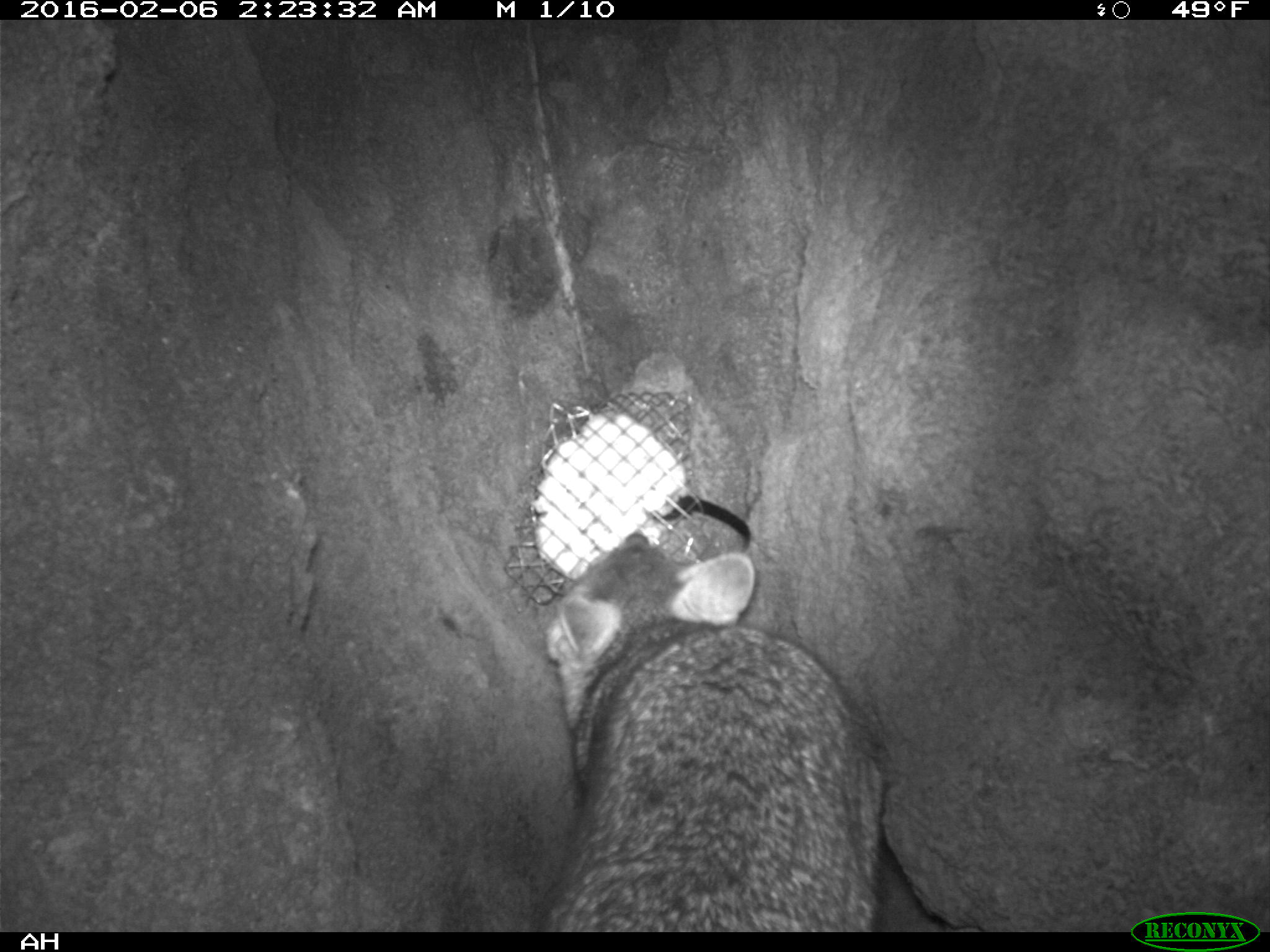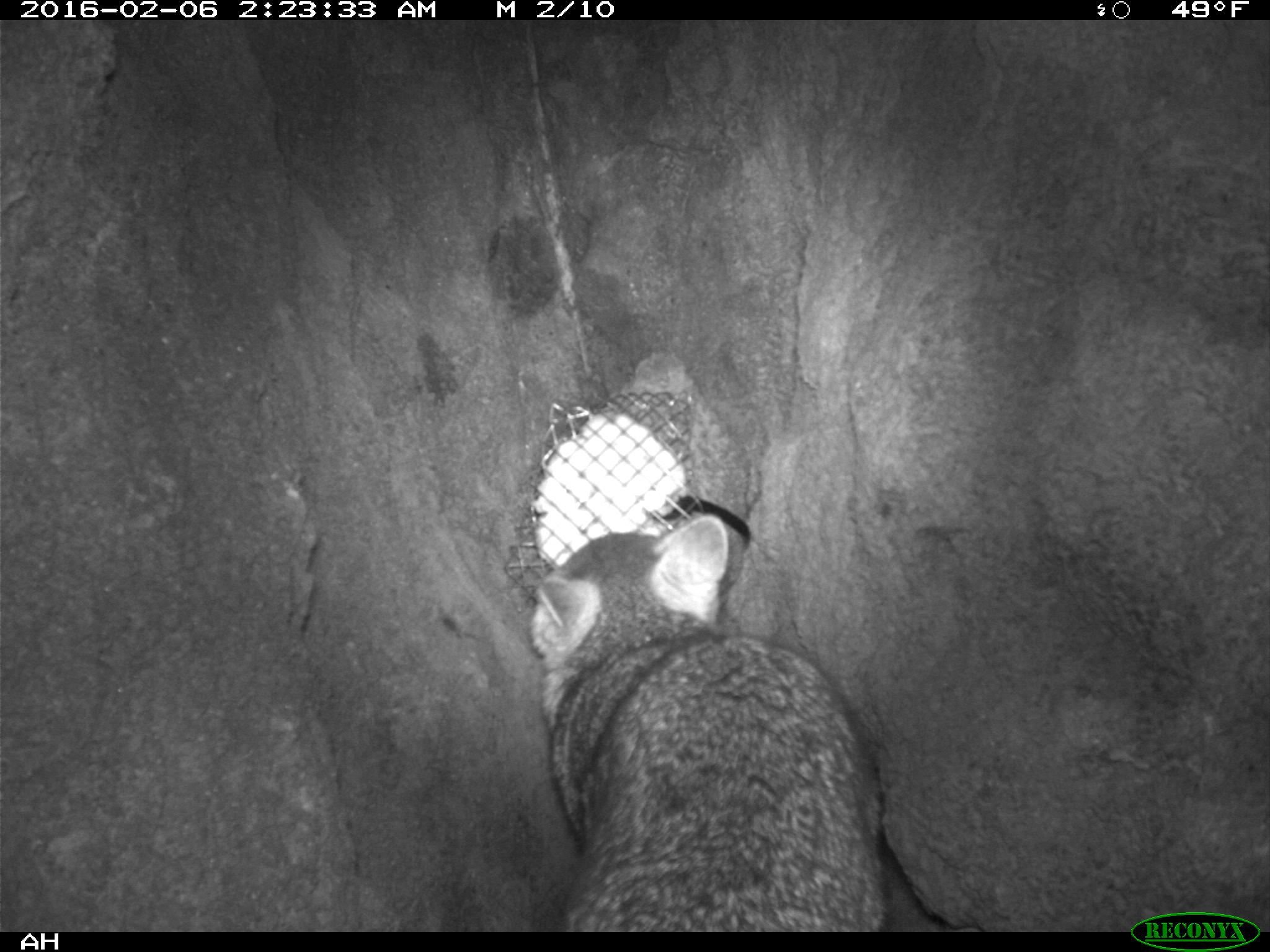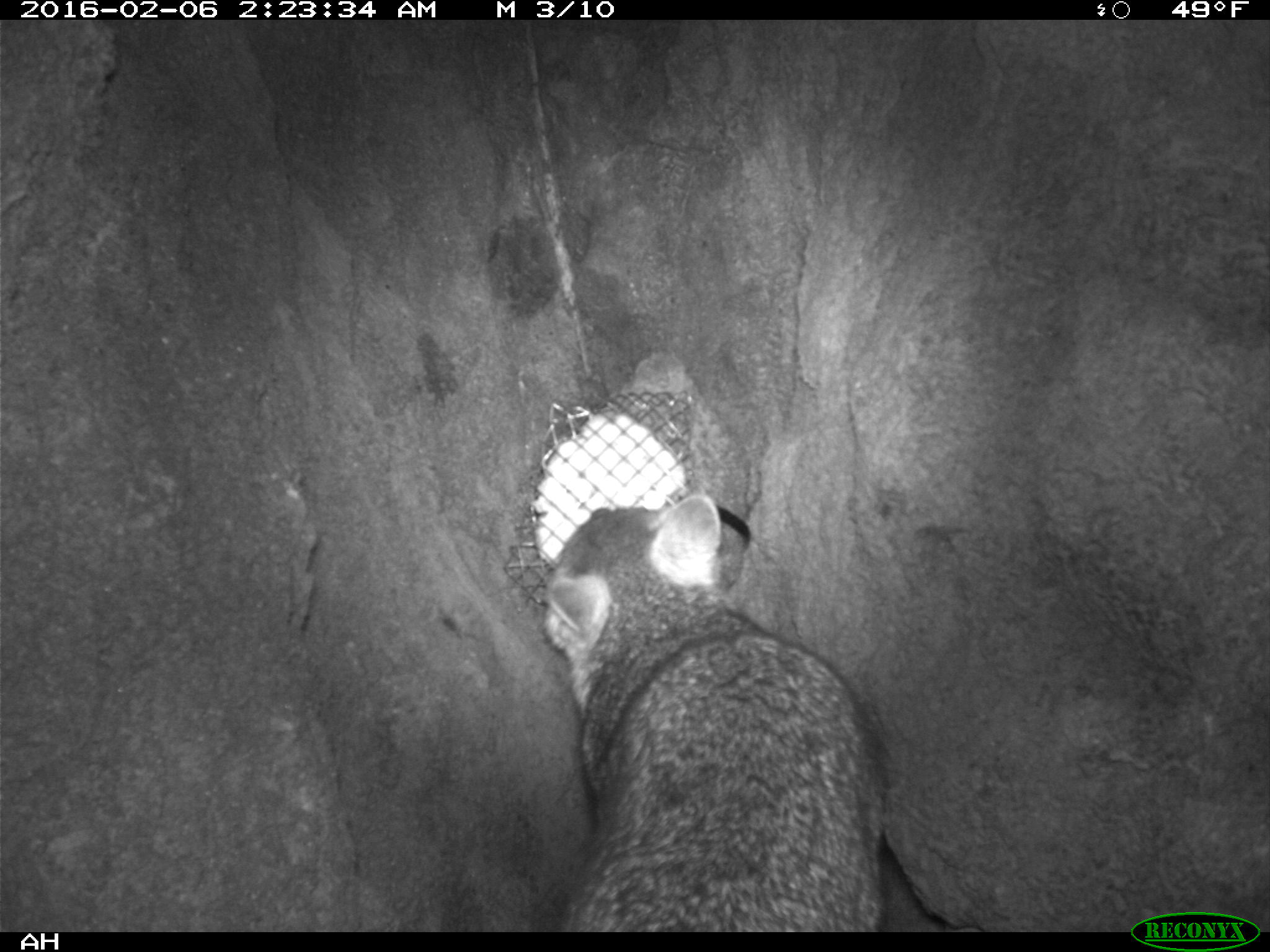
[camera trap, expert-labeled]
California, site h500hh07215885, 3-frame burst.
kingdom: Animalia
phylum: Chordata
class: Mammalia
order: Carnivora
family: Canidae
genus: Urocyon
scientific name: Urocyon littoralis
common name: island fox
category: fox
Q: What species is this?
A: Fox (island fox) (Urocyon littoralis).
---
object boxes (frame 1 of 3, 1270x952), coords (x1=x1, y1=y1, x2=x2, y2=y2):
fox: (x1=543, y1=531, x2=886, y2=933)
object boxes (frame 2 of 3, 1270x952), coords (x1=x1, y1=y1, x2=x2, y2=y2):
fox: (x1=532, y1=516, x2=884, y2=931)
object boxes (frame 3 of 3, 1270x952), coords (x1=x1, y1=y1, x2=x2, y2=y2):
fox: (x1=541, y1=494, x2=884, y2=933)